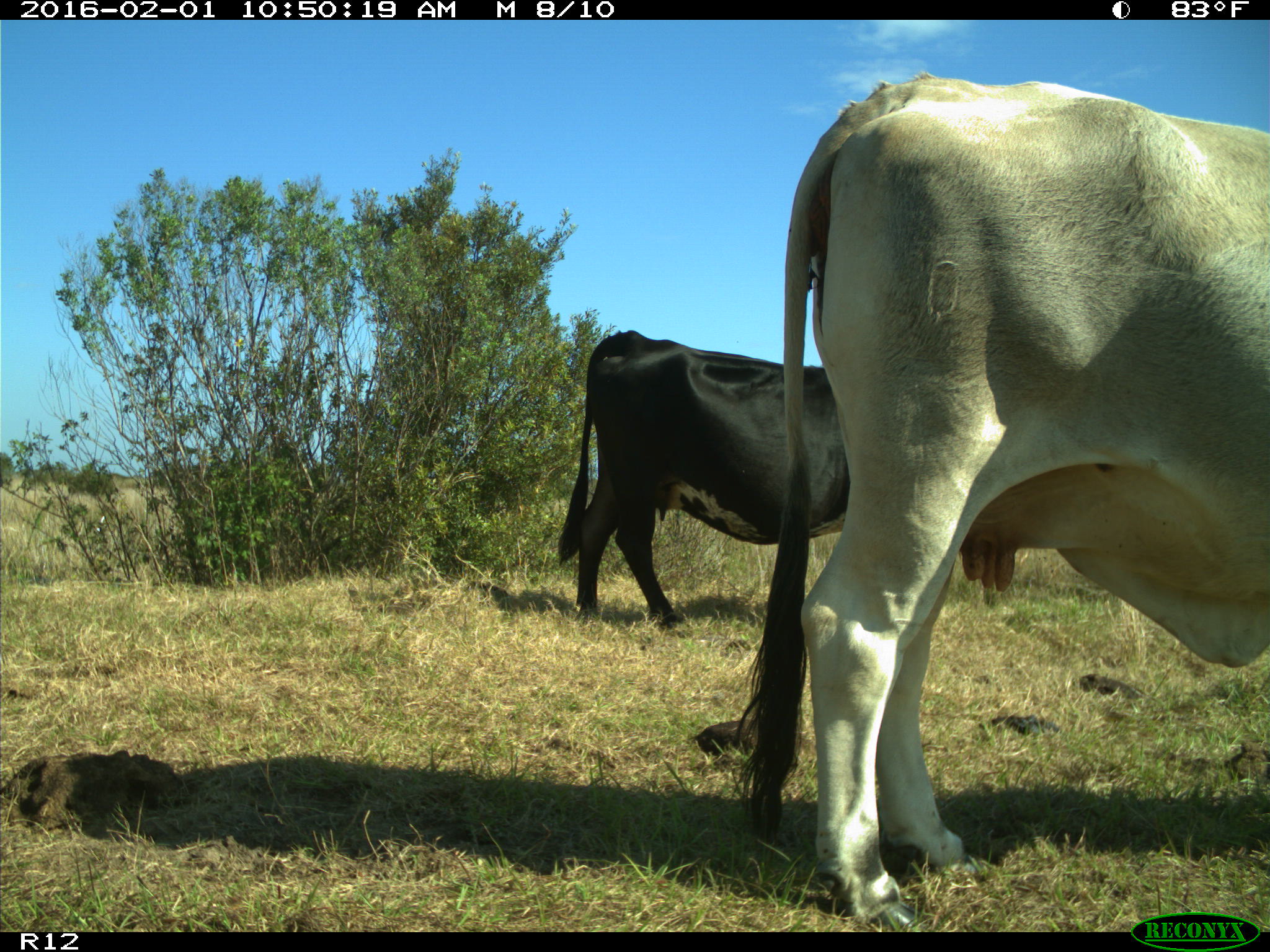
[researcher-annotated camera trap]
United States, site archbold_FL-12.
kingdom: Animalia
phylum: Chordata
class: Mammalia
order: Artiodactyla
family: Bovidae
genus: Bos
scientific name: Bos taurus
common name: domestic cow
Bos taurus (domestic cow).